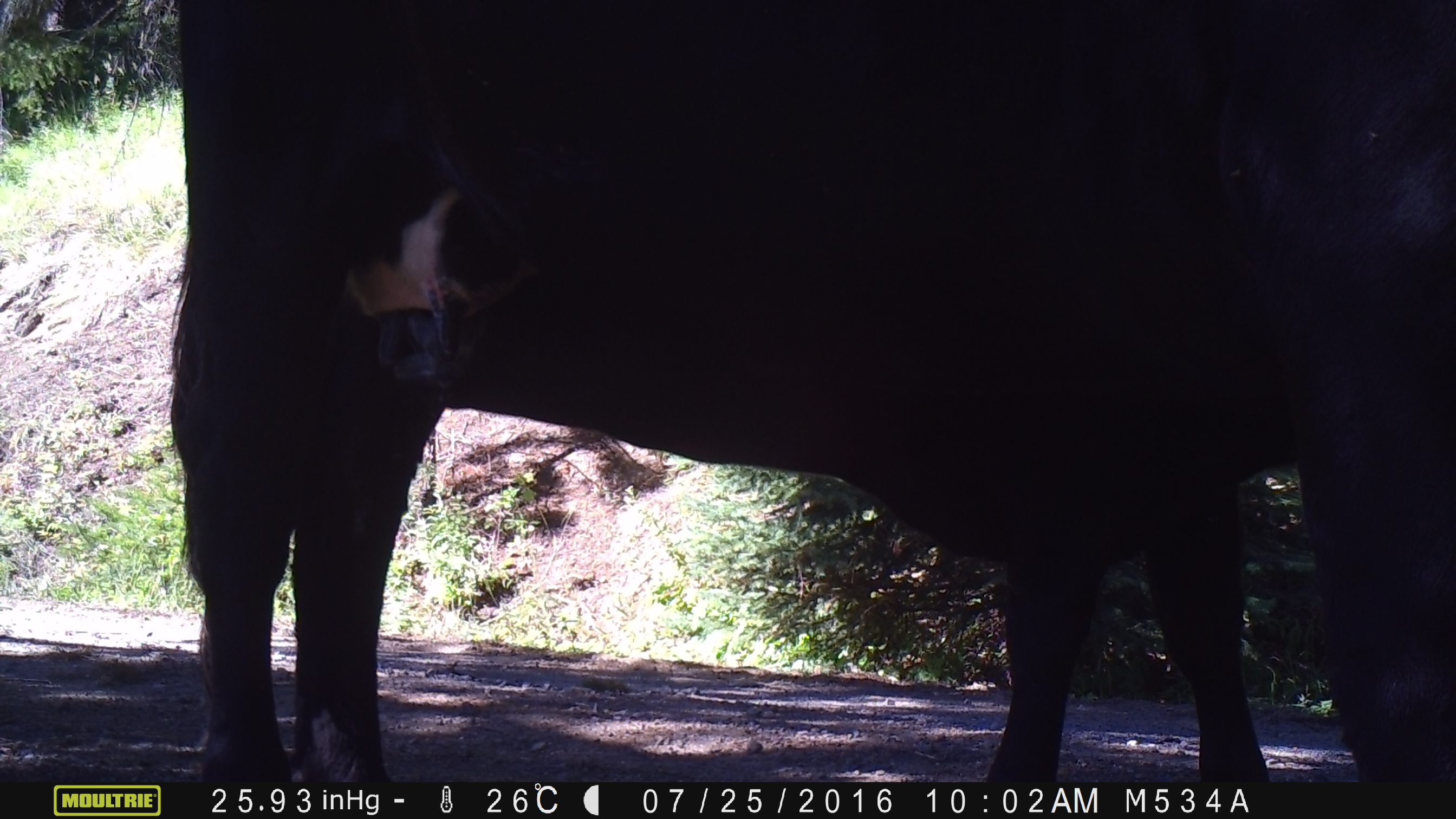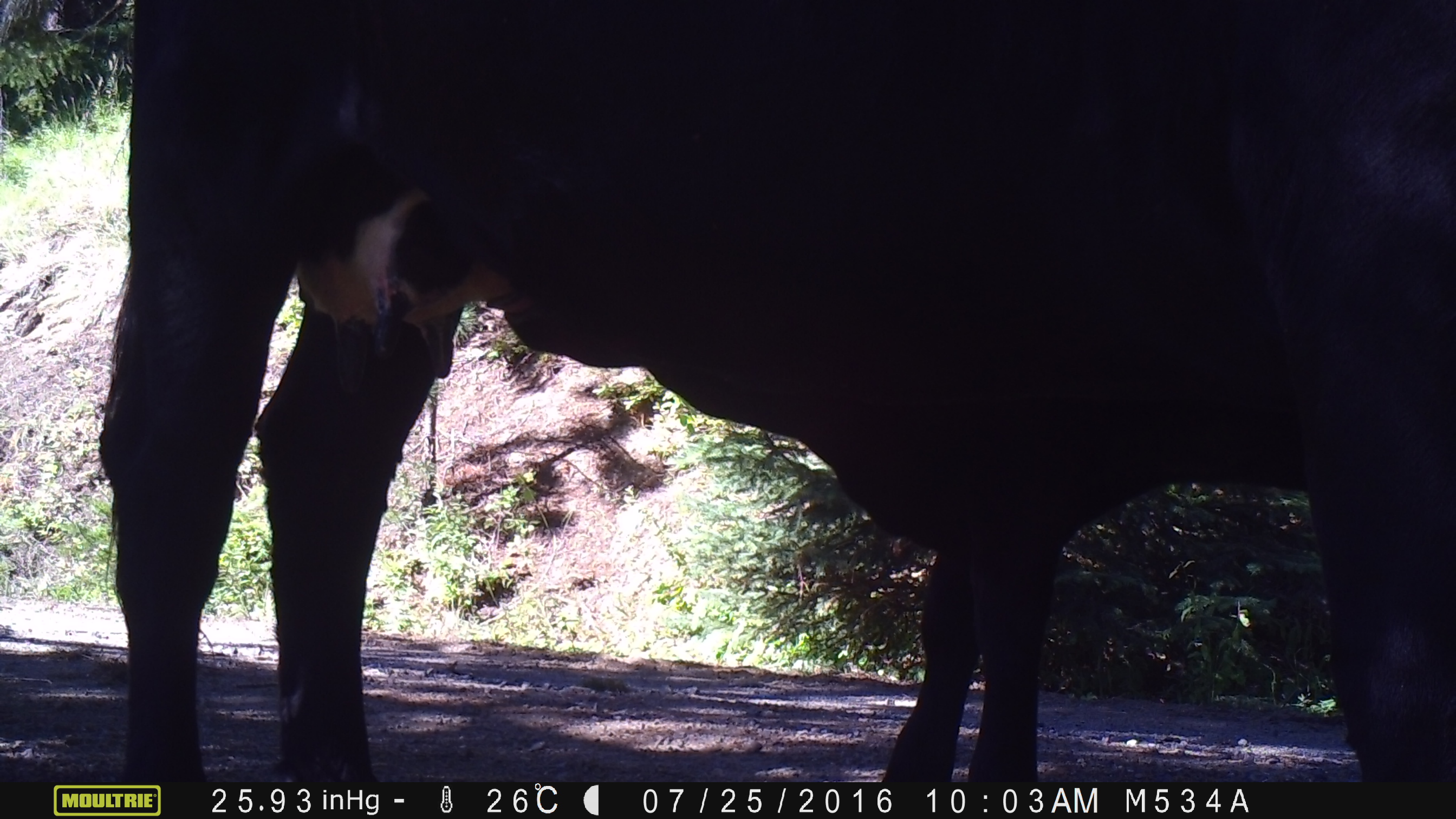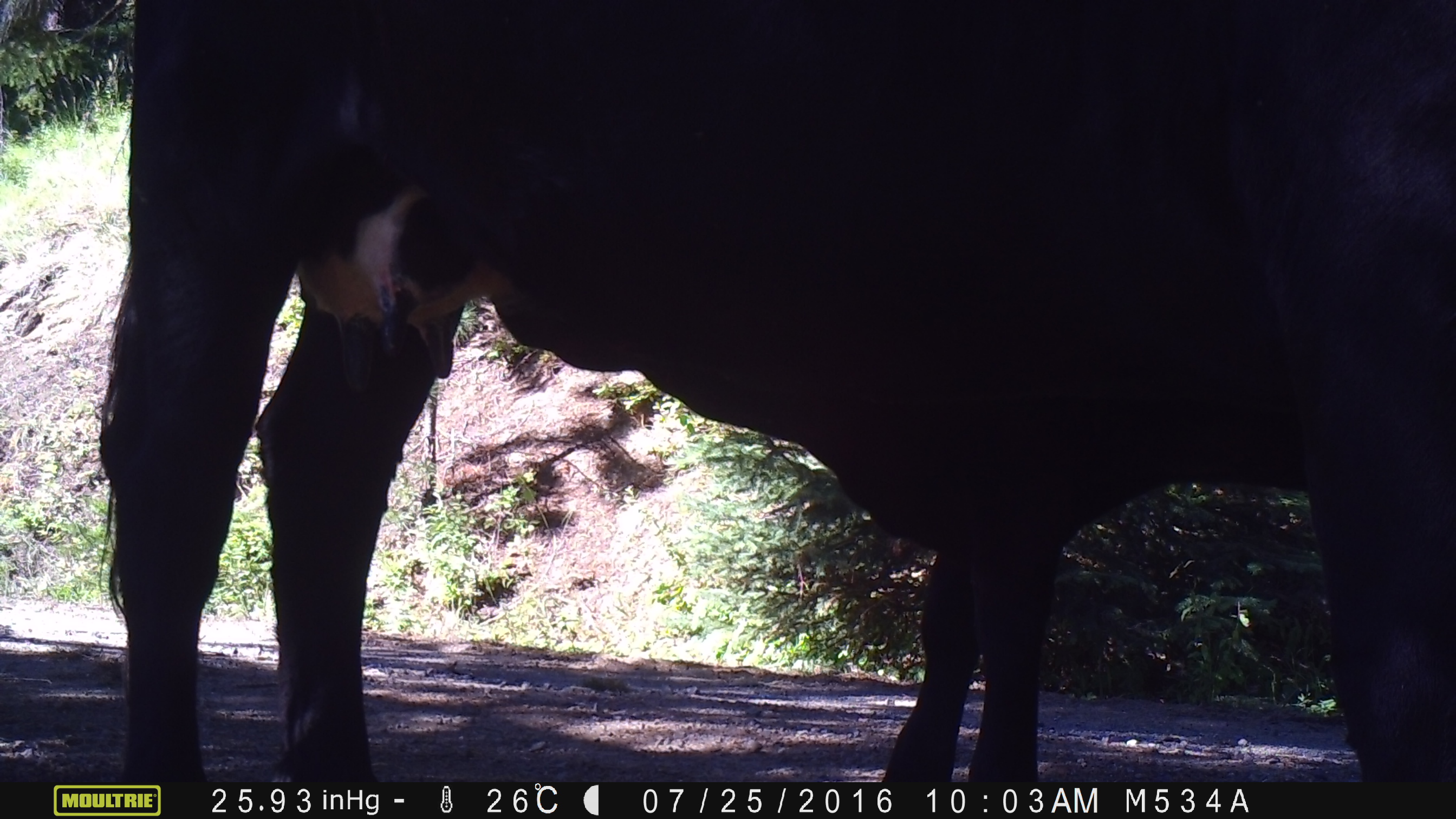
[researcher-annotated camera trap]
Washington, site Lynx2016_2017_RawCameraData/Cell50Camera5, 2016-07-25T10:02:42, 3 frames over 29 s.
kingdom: Animalia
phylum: Chordata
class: Mammalia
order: Artiodactyla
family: Bovidae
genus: Bos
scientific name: Bos taurus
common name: domestic cattle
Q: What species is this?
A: Domestic cattle (Bos taurus).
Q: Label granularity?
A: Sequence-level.